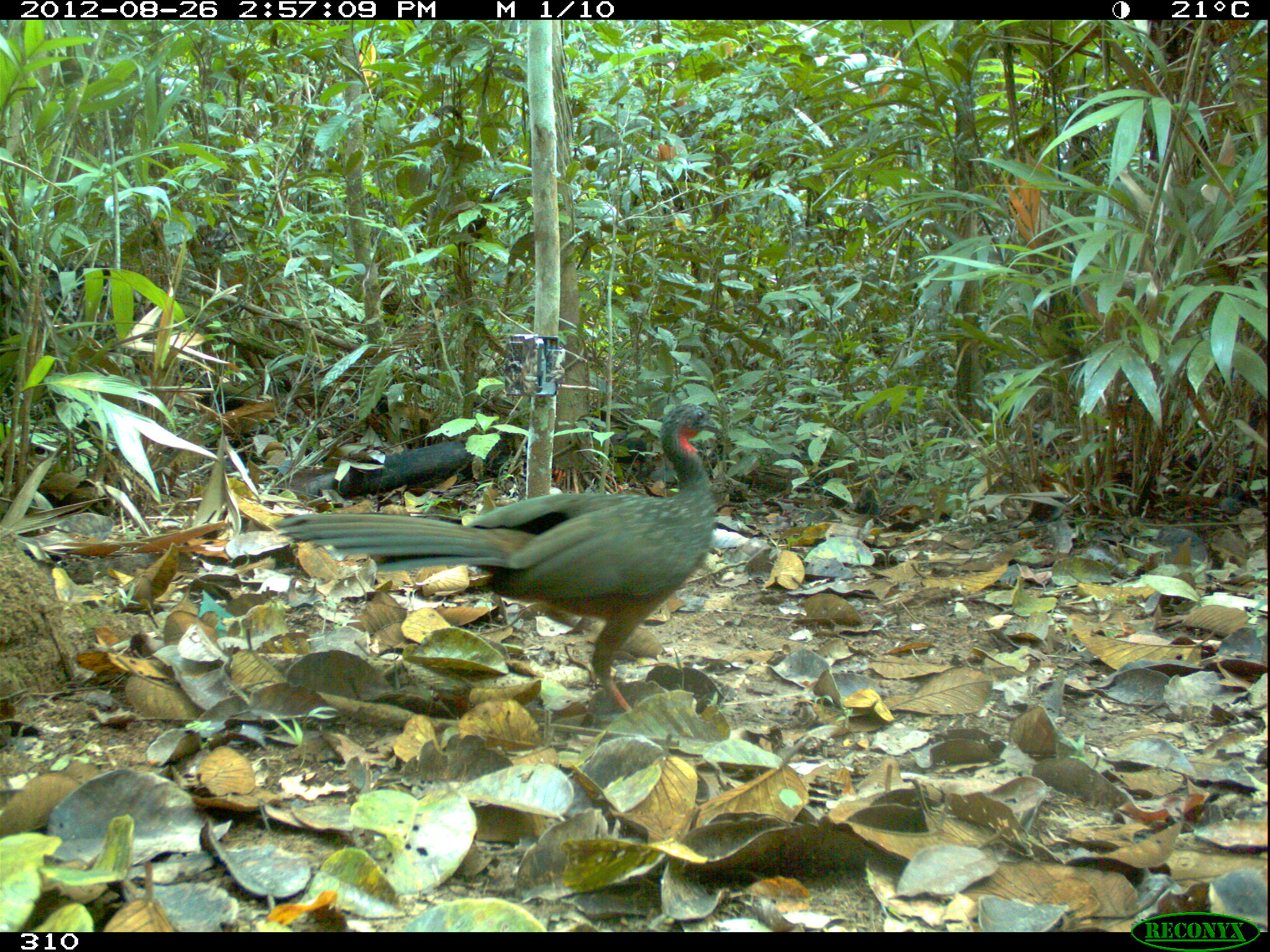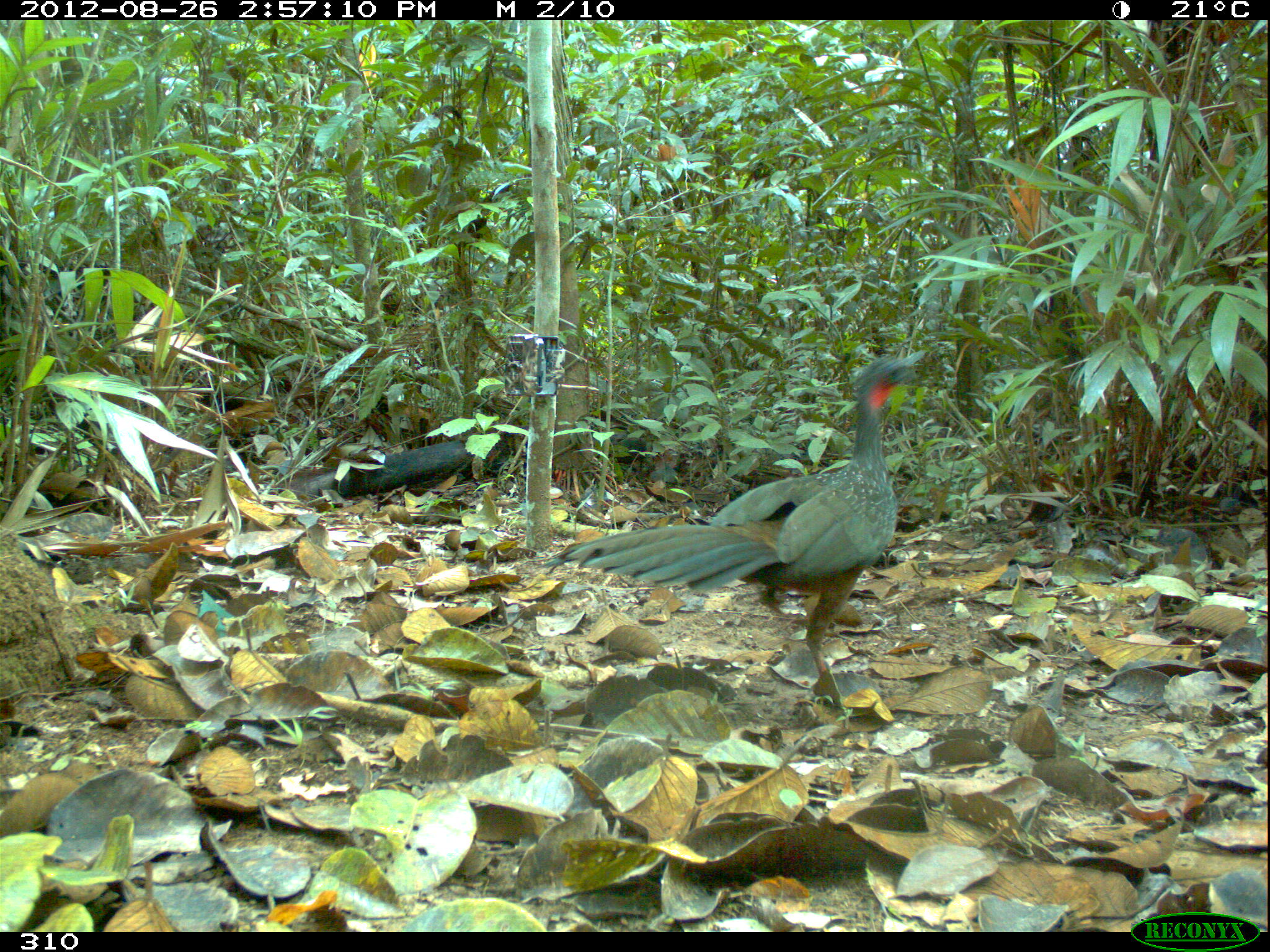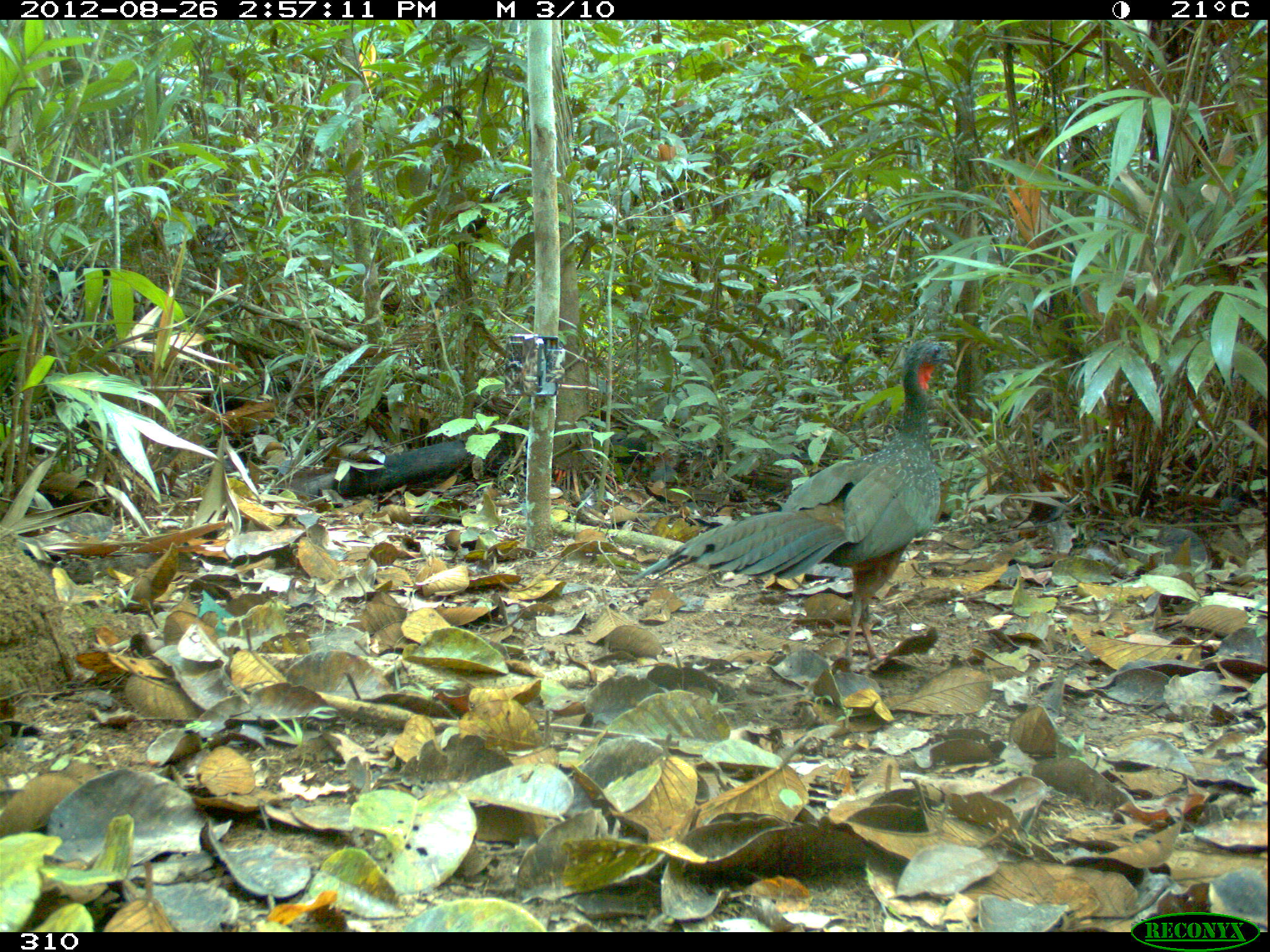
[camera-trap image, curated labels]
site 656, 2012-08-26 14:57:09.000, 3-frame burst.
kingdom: Animalia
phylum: Chordata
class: Aves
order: Galliformes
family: Cracidae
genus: Penelope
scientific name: Penelope jacquacu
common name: spix's guan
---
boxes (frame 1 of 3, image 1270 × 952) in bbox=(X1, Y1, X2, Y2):
penelope jacquacu: bbox=(274, 397, 724, 718)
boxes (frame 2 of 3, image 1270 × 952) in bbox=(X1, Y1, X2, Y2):
penelope jacquacu: bbox=(535, 347, 934, 710)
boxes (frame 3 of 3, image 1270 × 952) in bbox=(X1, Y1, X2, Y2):
penelope jacquacu: bbox=(627, 333, 955, 672)